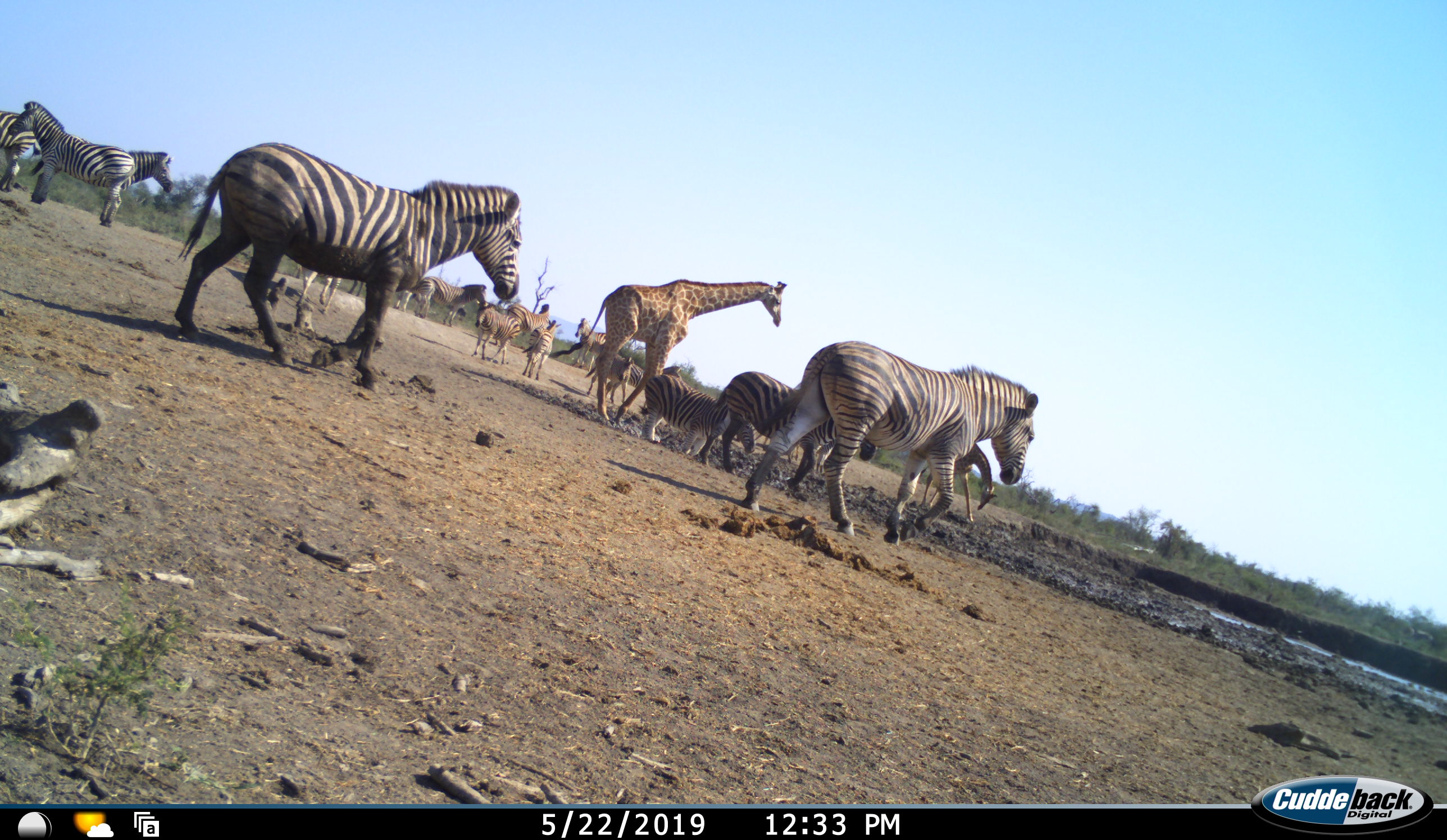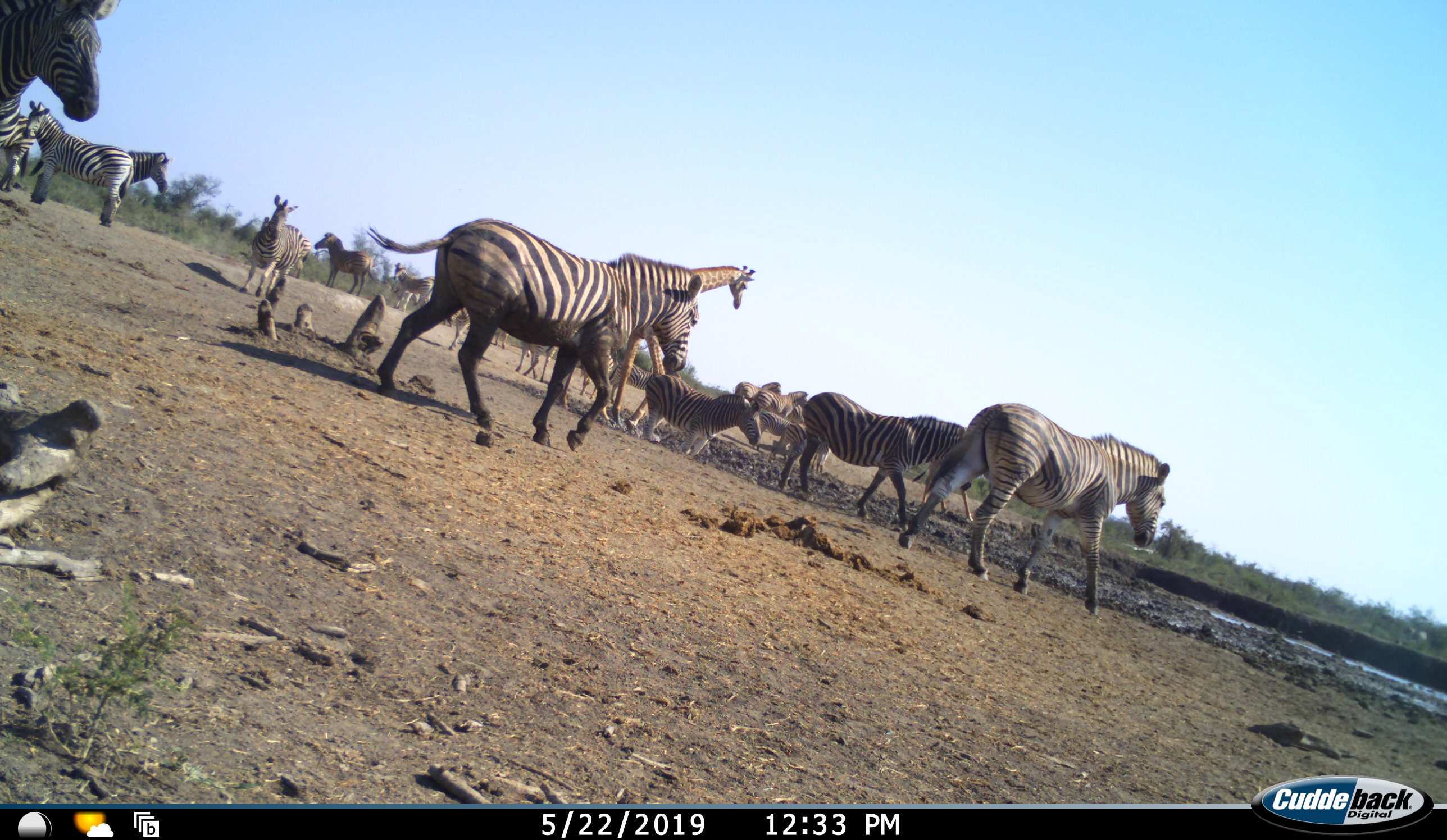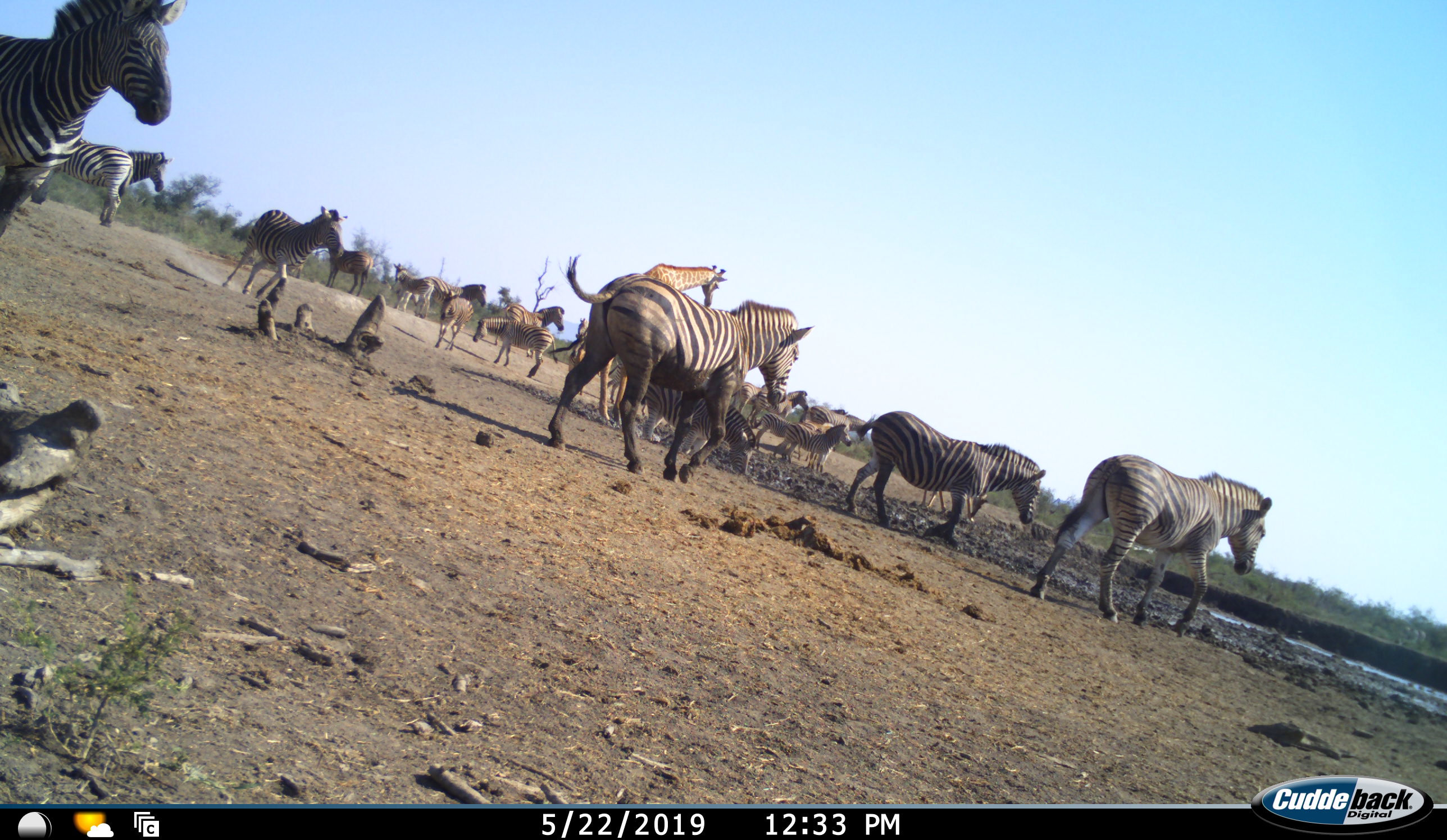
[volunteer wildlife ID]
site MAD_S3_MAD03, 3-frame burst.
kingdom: Animalia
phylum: Chordata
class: Mammalia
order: Artiodactyla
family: Giraffidae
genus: Giraffa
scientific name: Giraffa camelopardalis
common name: giraffe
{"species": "giraffe (Giraffa camelopardalis)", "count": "1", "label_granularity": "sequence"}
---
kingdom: Animalia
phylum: Chordata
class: Mammalia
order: Perissodactyla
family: Equidae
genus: Equus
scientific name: Equus quagga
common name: plains zebra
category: zebraplains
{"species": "zebraplains (plains zebra) (Equus quagga)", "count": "11-50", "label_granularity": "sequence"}